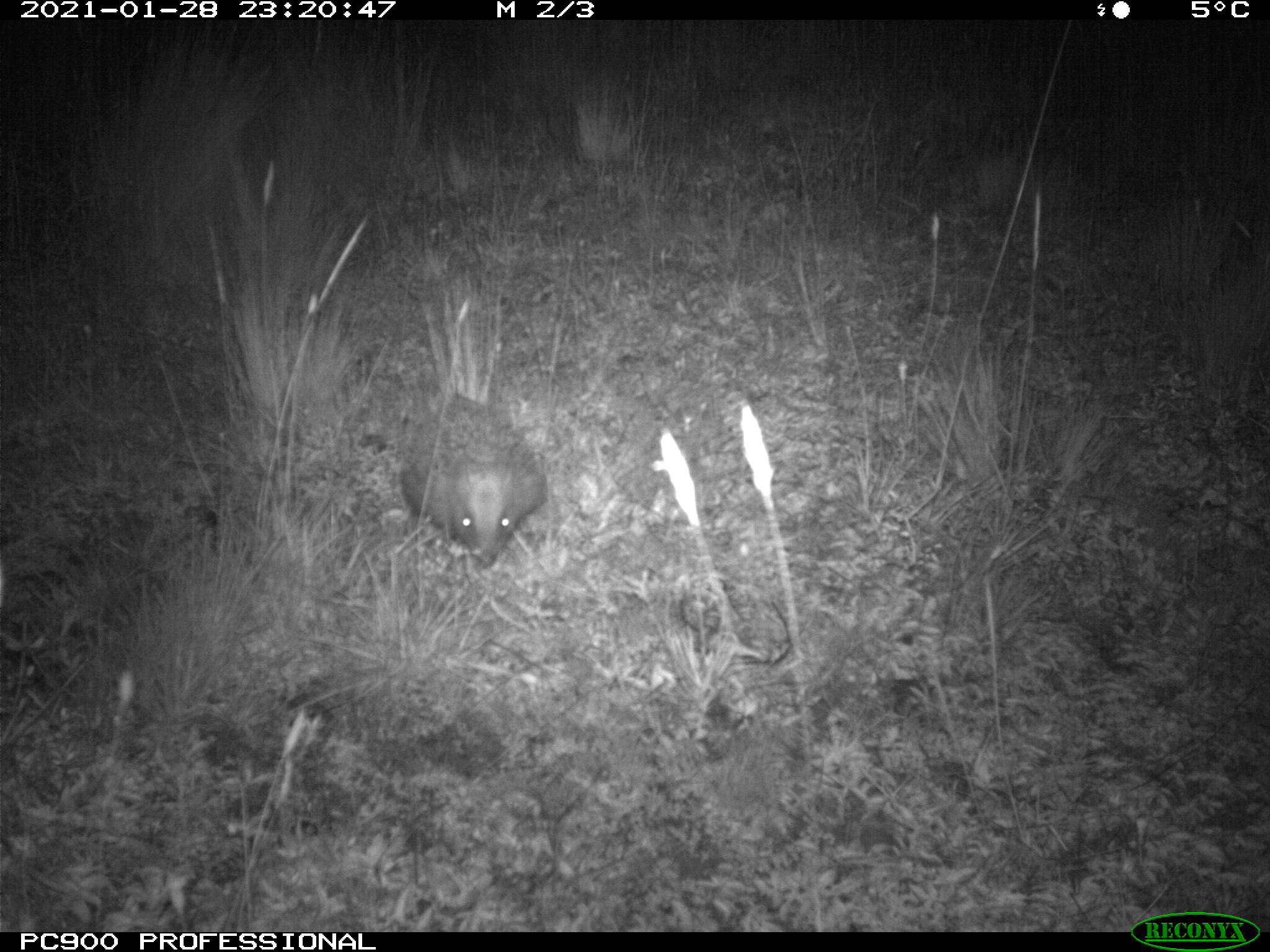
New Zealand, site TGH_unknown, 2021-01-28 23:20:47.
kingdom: Animalia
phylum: Chordata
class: Mammalia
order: Eulipotyphla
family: Erinaceidae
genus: Erinaceus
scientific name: Erinaceus europaeus europaeus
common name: european hedgehog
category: hedgehog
Hedgehog (european hedgehog) (Erinaceus europaeus europaeus).